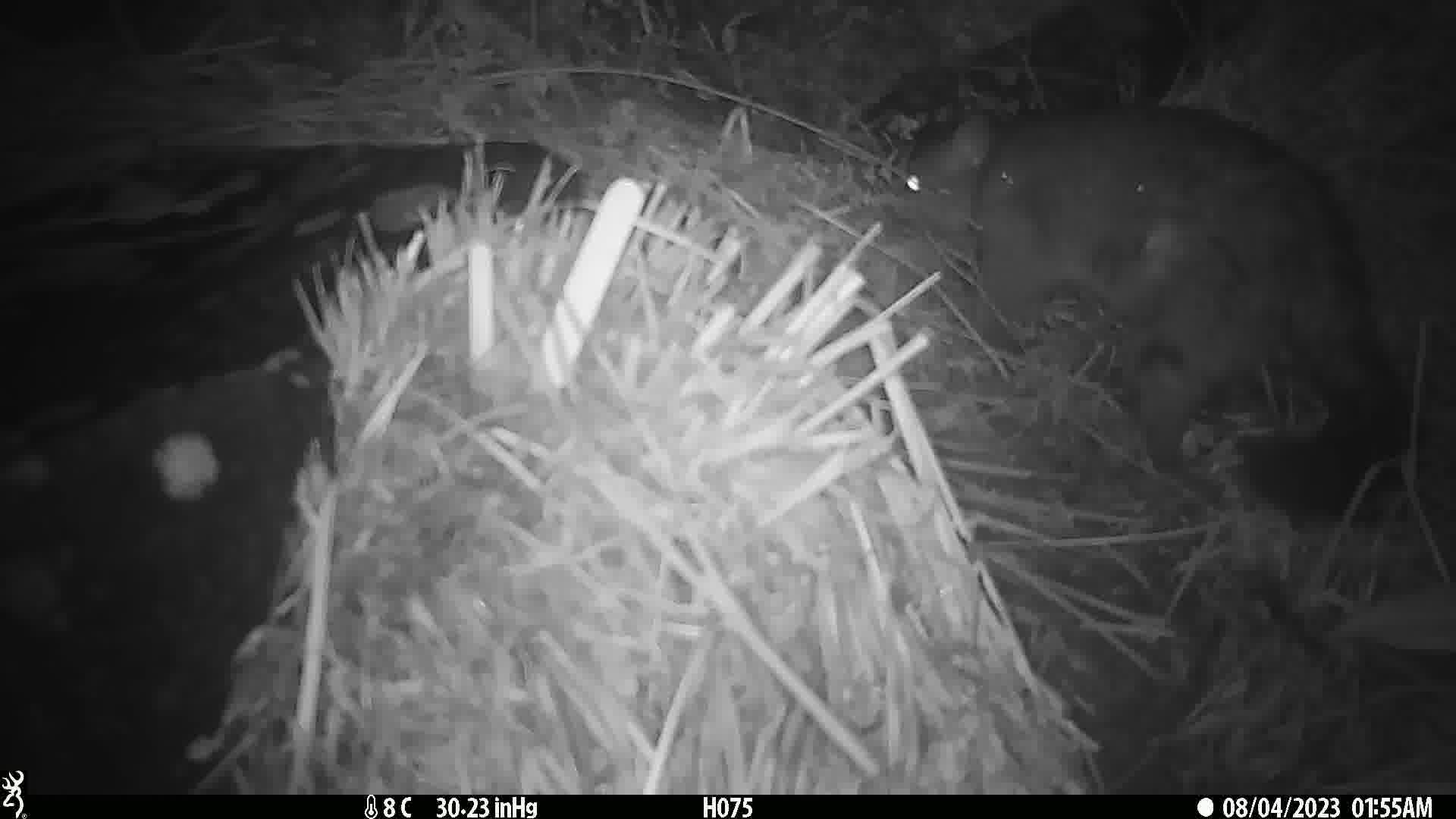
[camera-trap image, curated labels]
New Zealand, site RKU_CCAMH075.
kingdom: Animalia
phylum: Chordata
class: Mammalia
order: Diprotodontia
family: Phalangeridae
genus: Trichosurus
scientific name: Trichosurus vulpecula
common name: common brushtail possum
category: possum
Possum (common brushtail possum) (Trichosurus vulpecula).